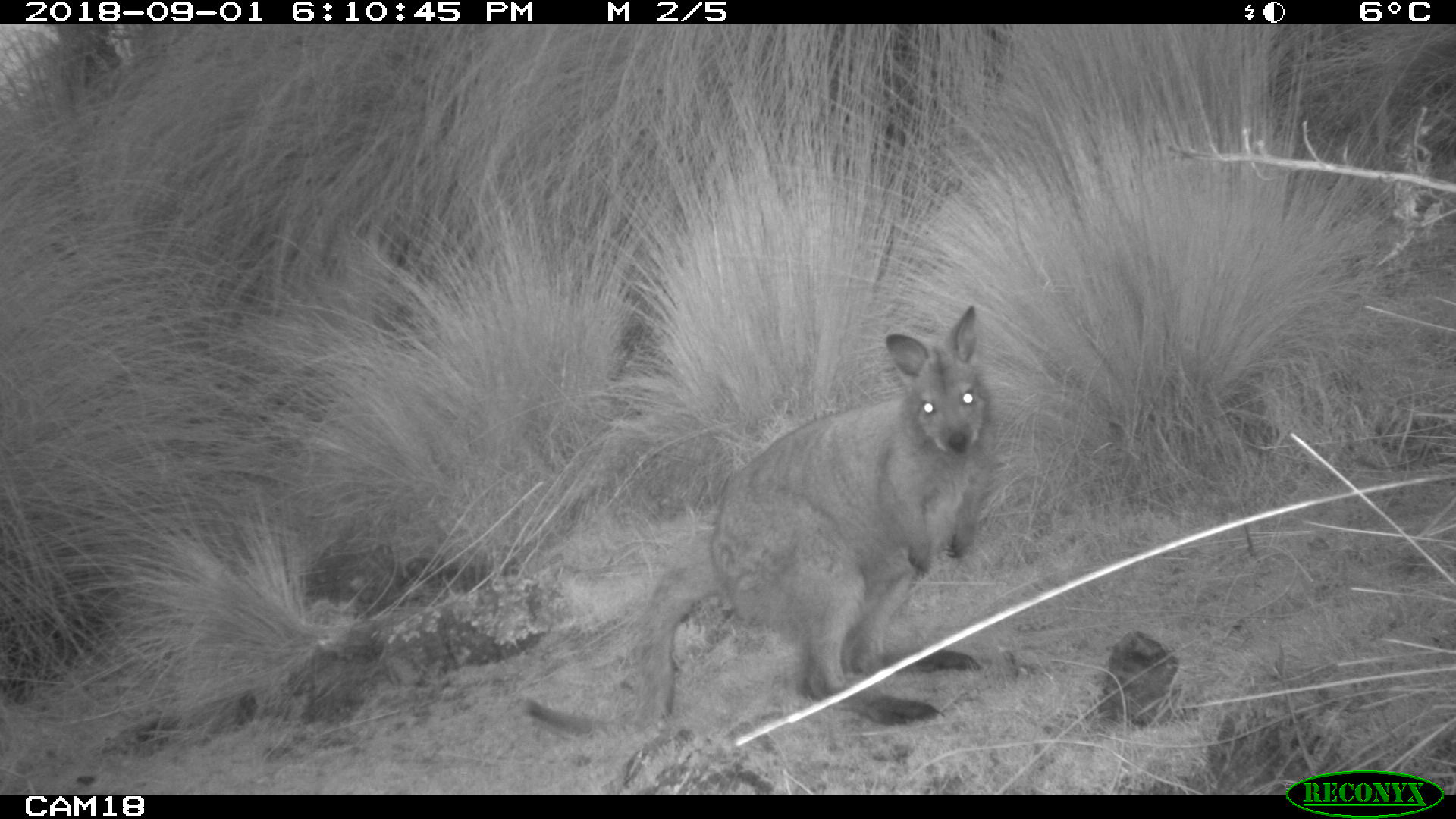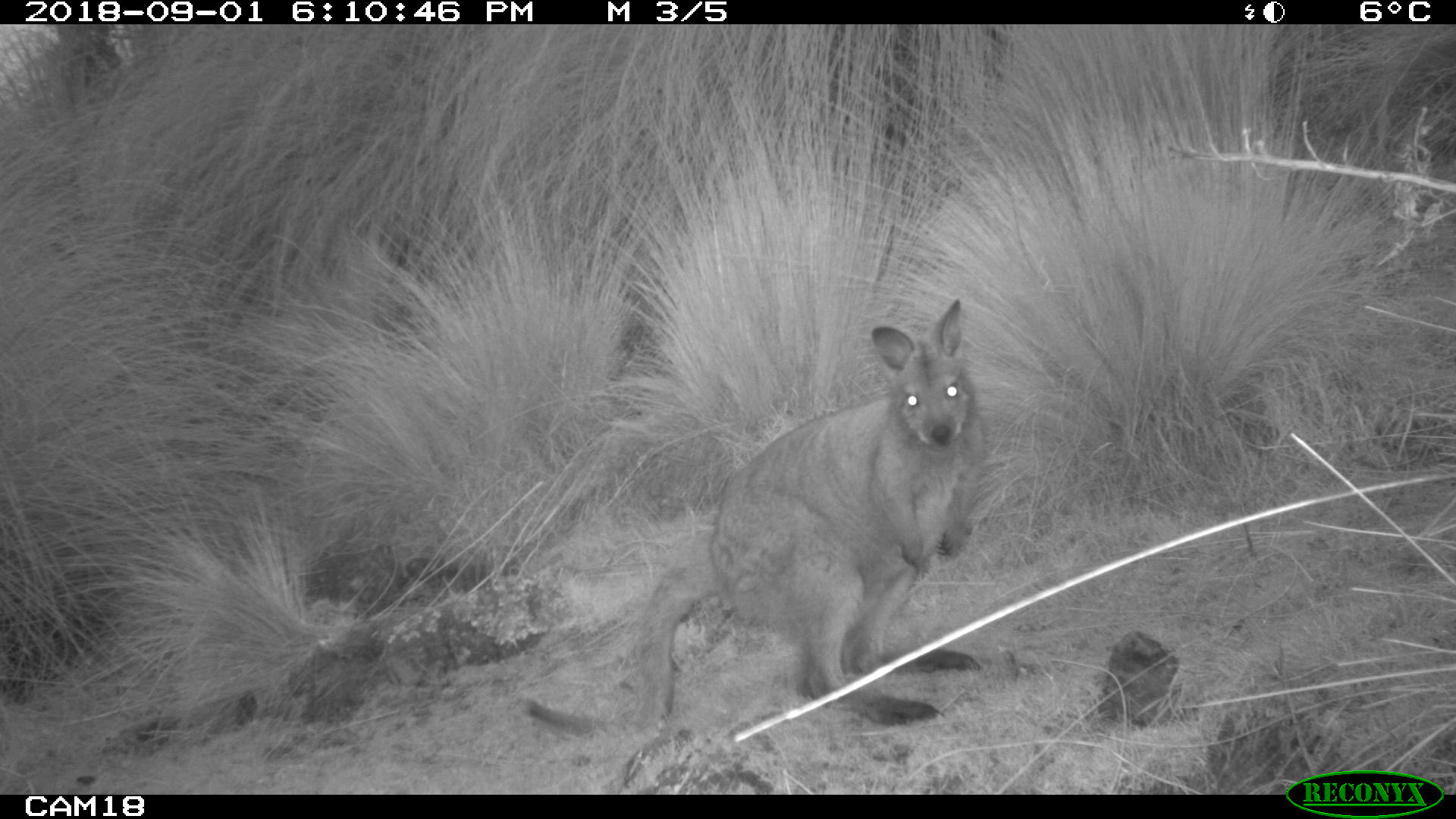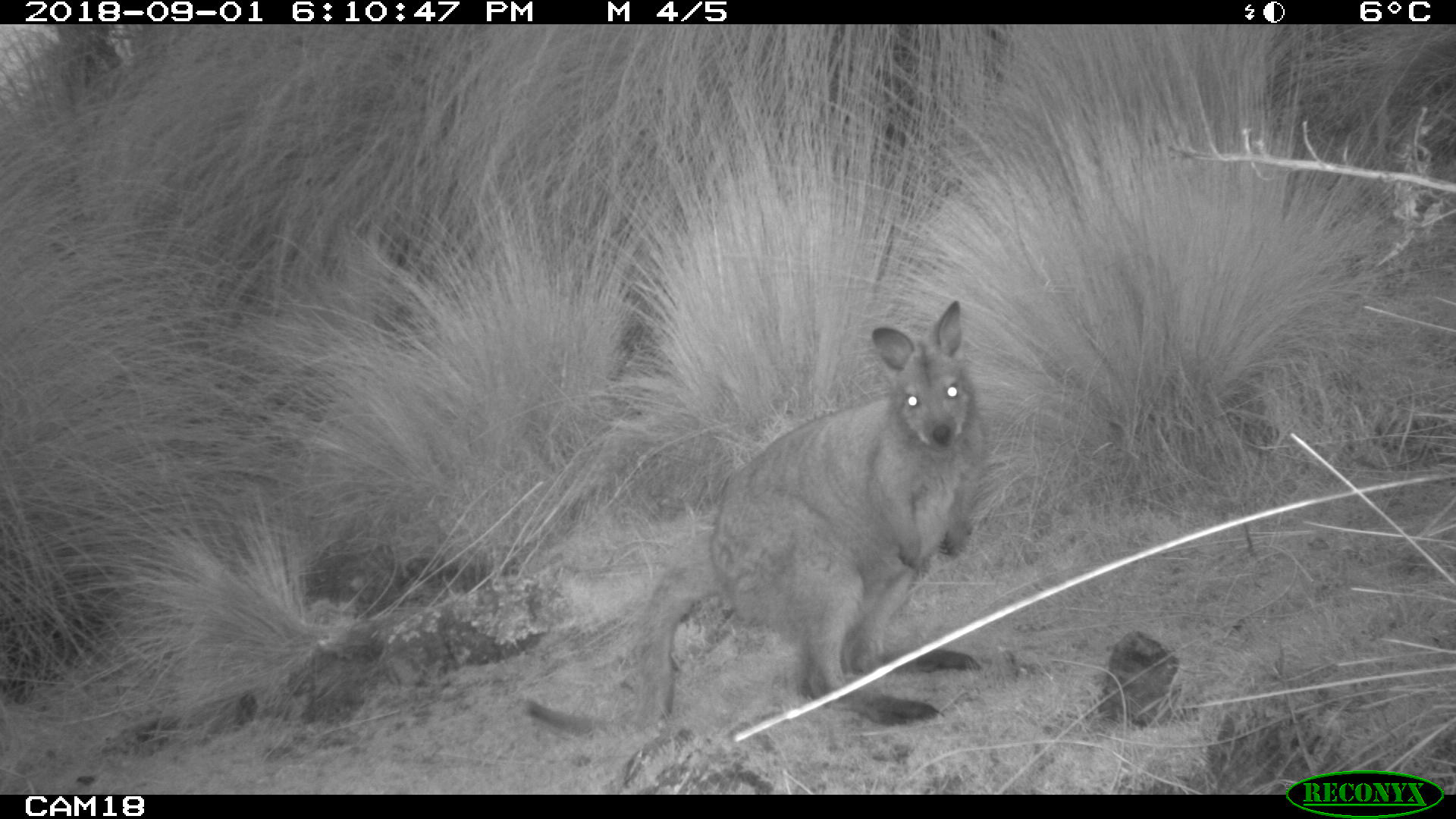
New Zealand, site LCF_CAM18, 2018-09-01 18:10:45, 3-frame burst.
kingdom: Animalia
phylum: Chordata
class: Mammalia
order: Diprotodontia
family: Macropodidae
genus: Notamacropus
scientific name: Notamacropus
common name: wallaby